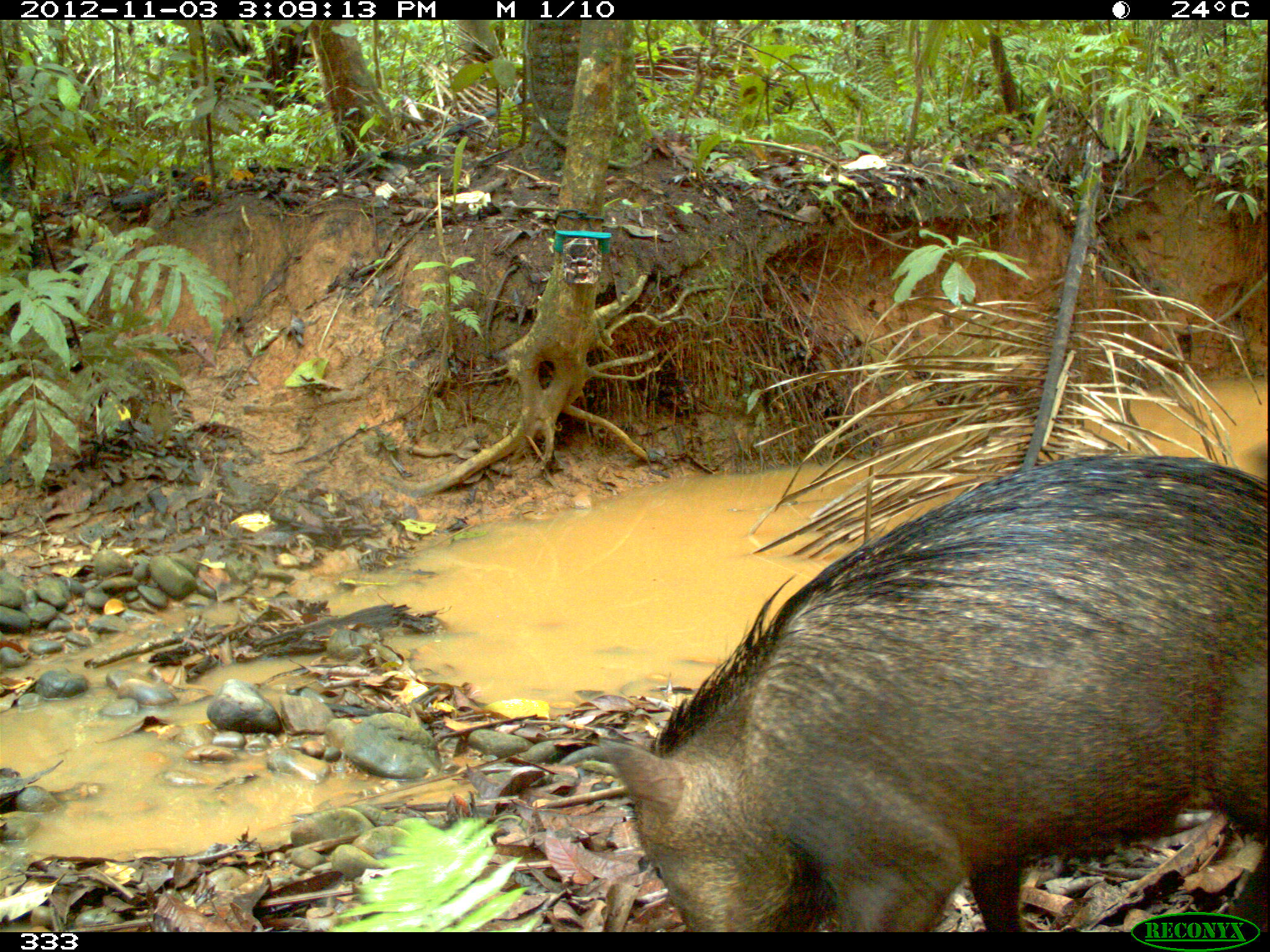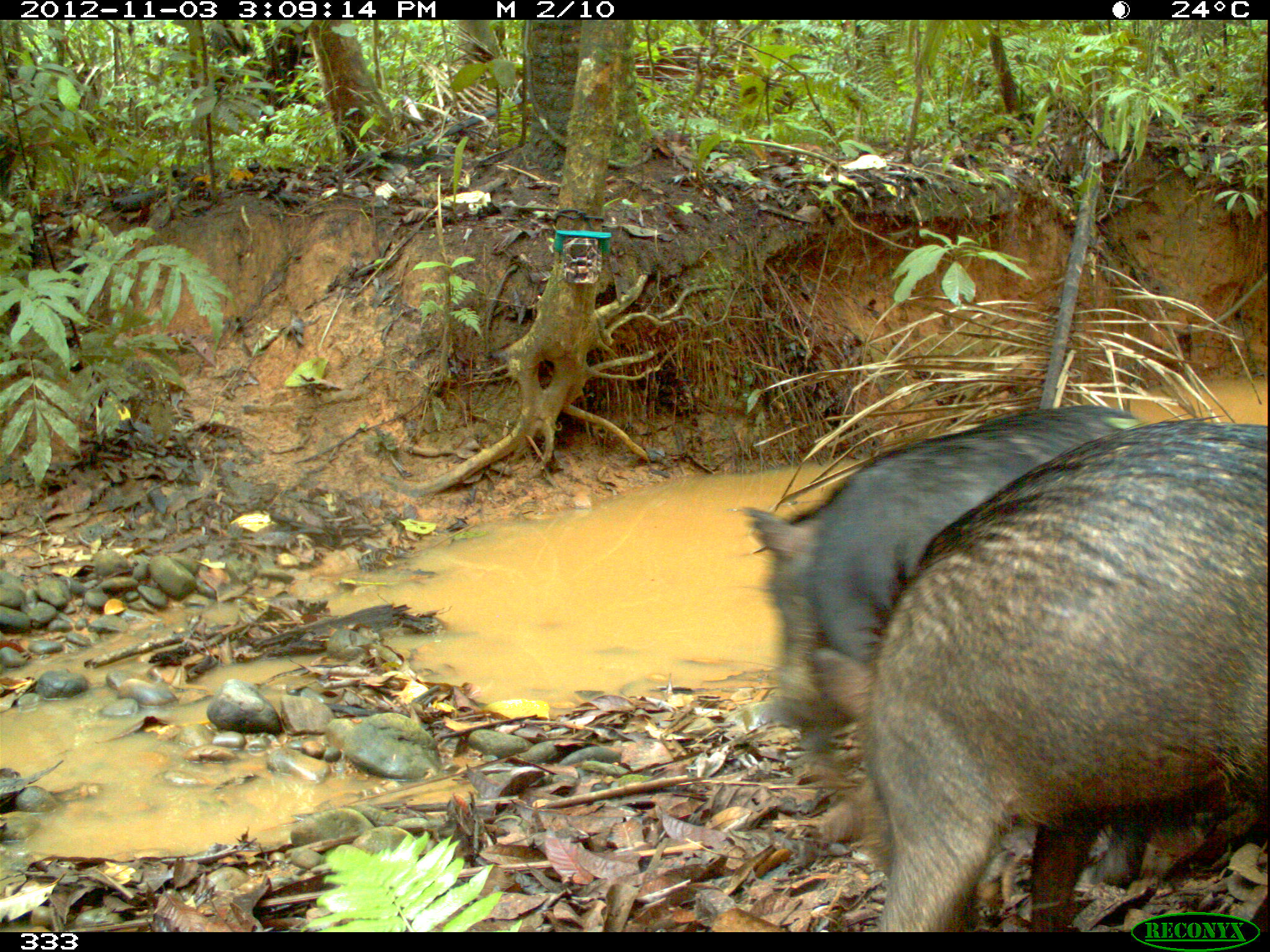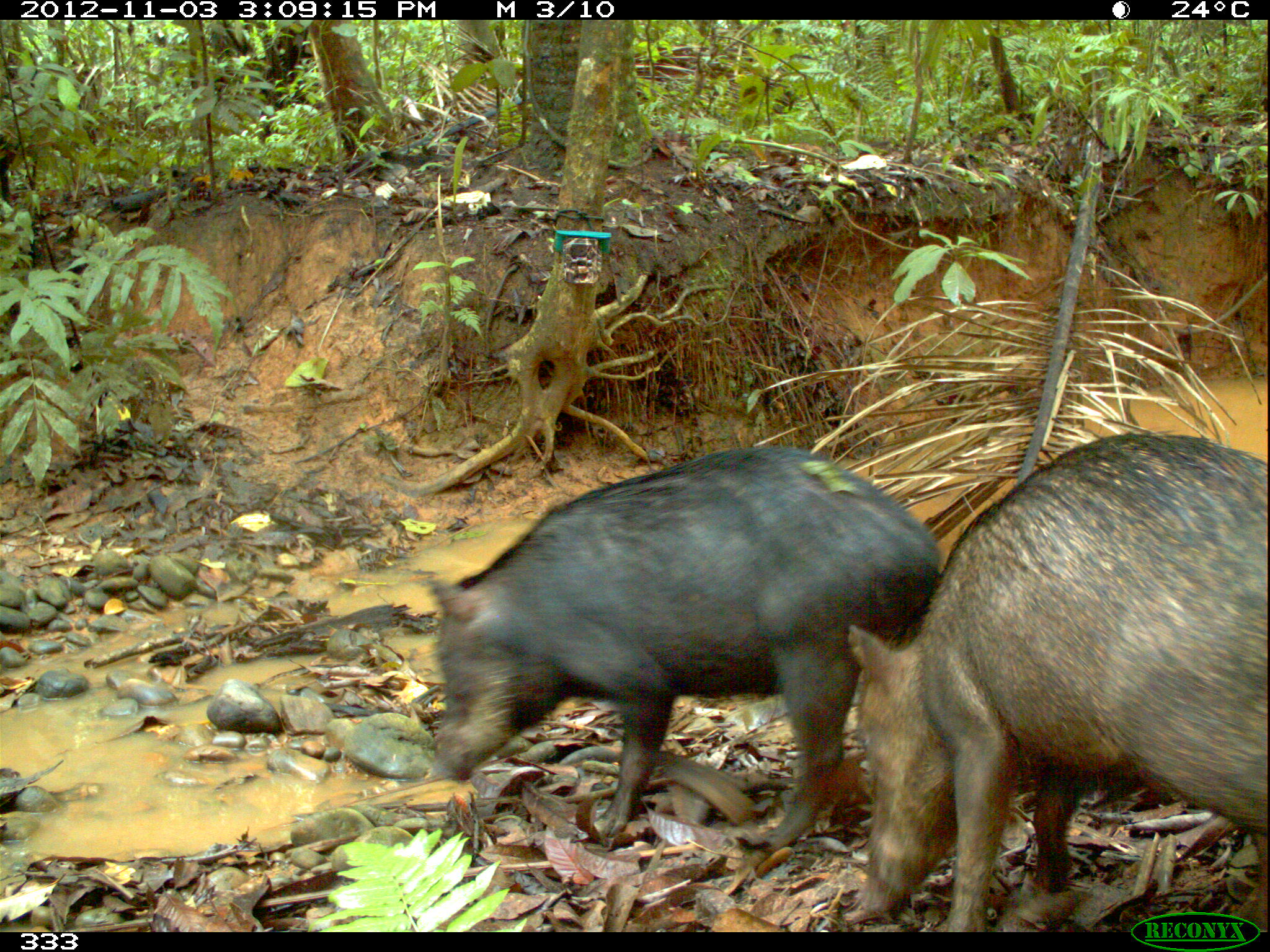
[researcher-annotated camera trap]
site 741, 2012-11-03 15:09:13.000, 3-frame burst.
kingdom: Animalia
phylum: Chordata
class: Mammalia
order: Artiodactyla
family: Tayassuidae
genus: Tayassu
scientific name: Tayassu pecari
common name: white-lipped peccary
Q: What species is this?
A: Tayassu pecari (white-lipped peccary).